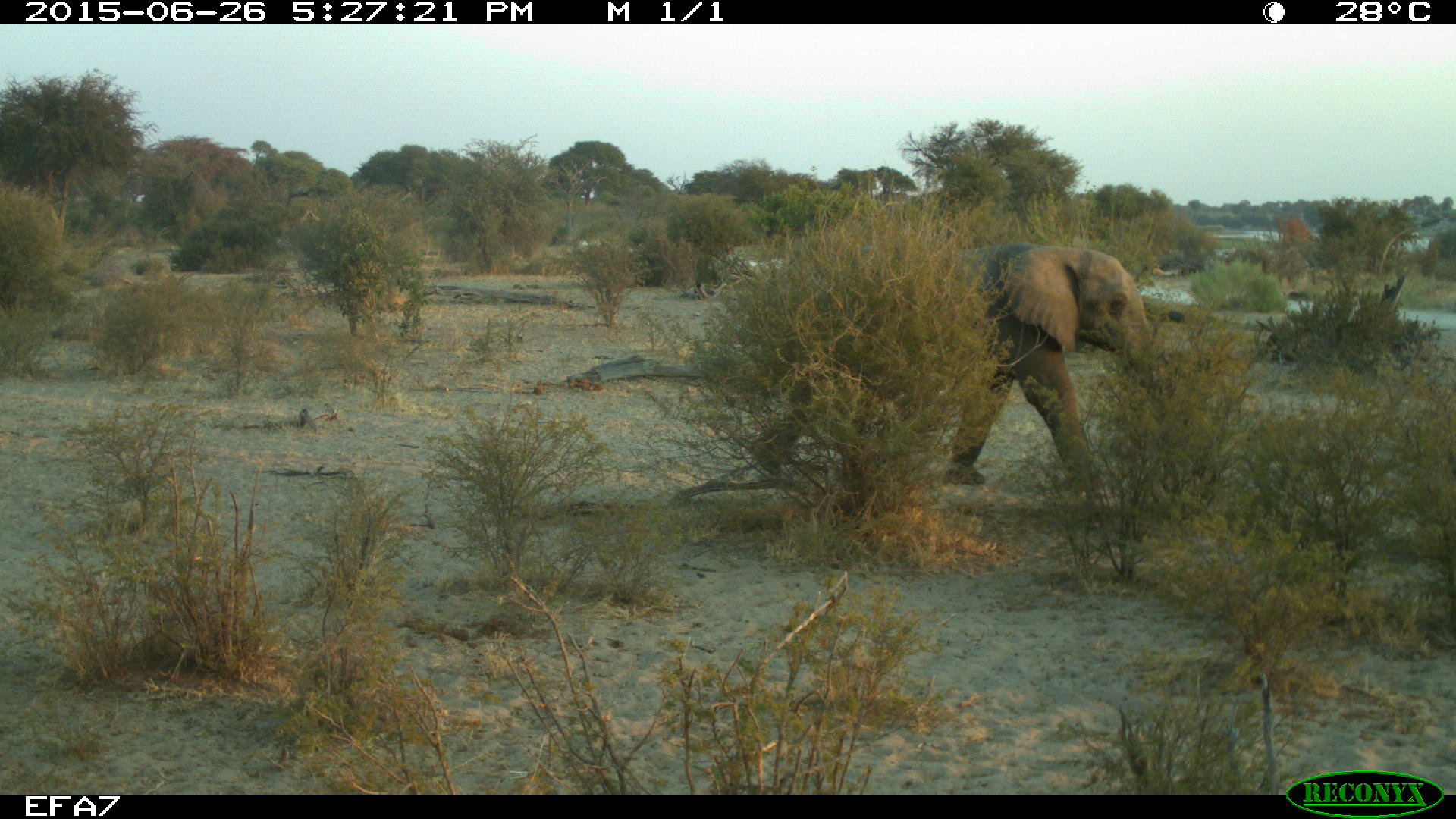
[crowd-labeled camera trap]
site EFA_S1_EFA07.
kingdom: Animalia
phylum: Chordata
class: Mammalia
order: Proboscidea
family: Elephantidae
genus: Loxodonta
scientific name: Loxodonta africana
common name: african bush elephant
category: elephant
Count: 1.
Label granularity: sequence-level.